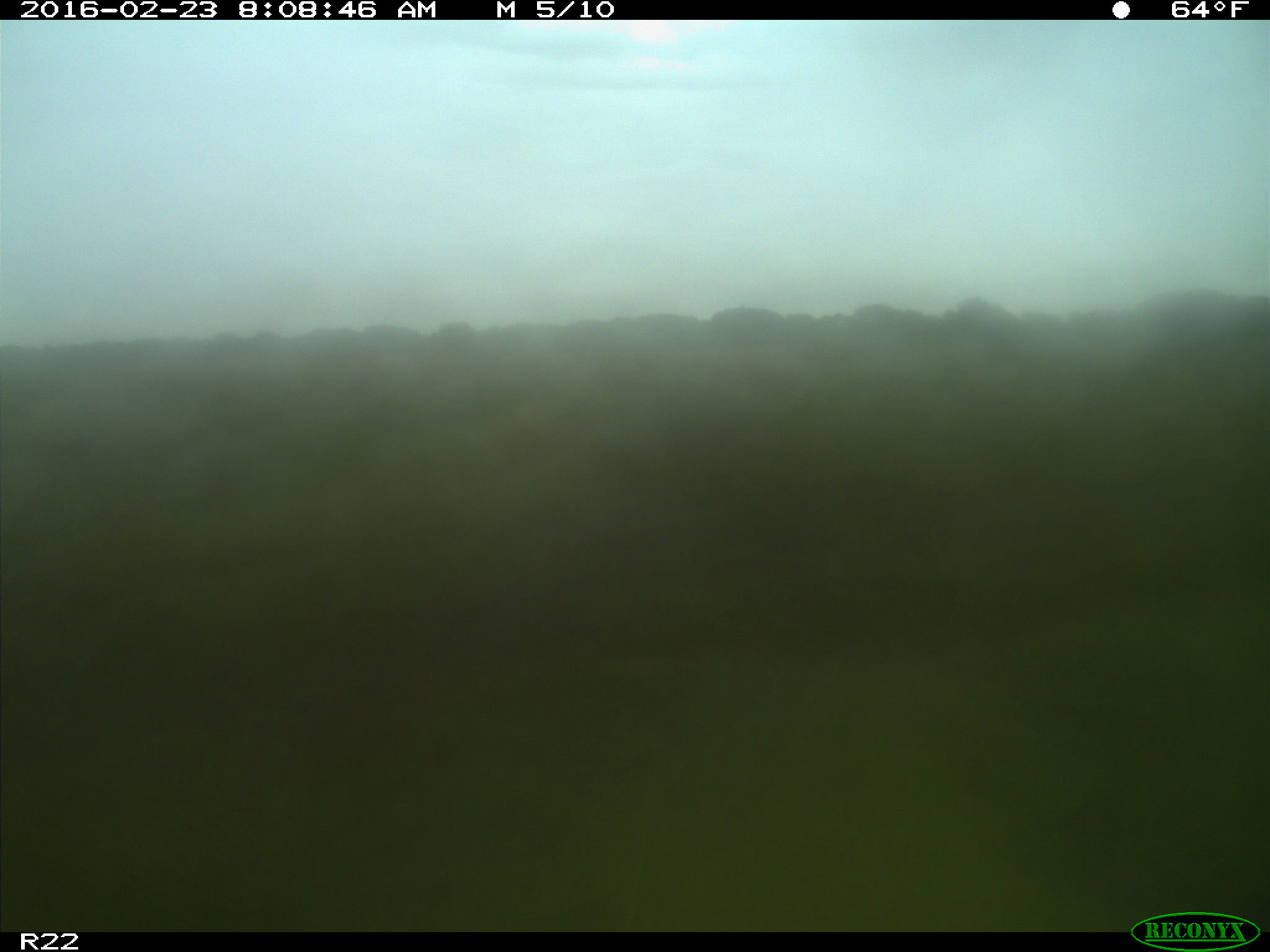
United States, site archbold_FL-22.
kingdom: Animalia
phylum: Chordata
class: Mammalia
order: Artiodactyla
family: Bovidae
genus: Bos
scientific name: Bos taurus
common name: domestic cow